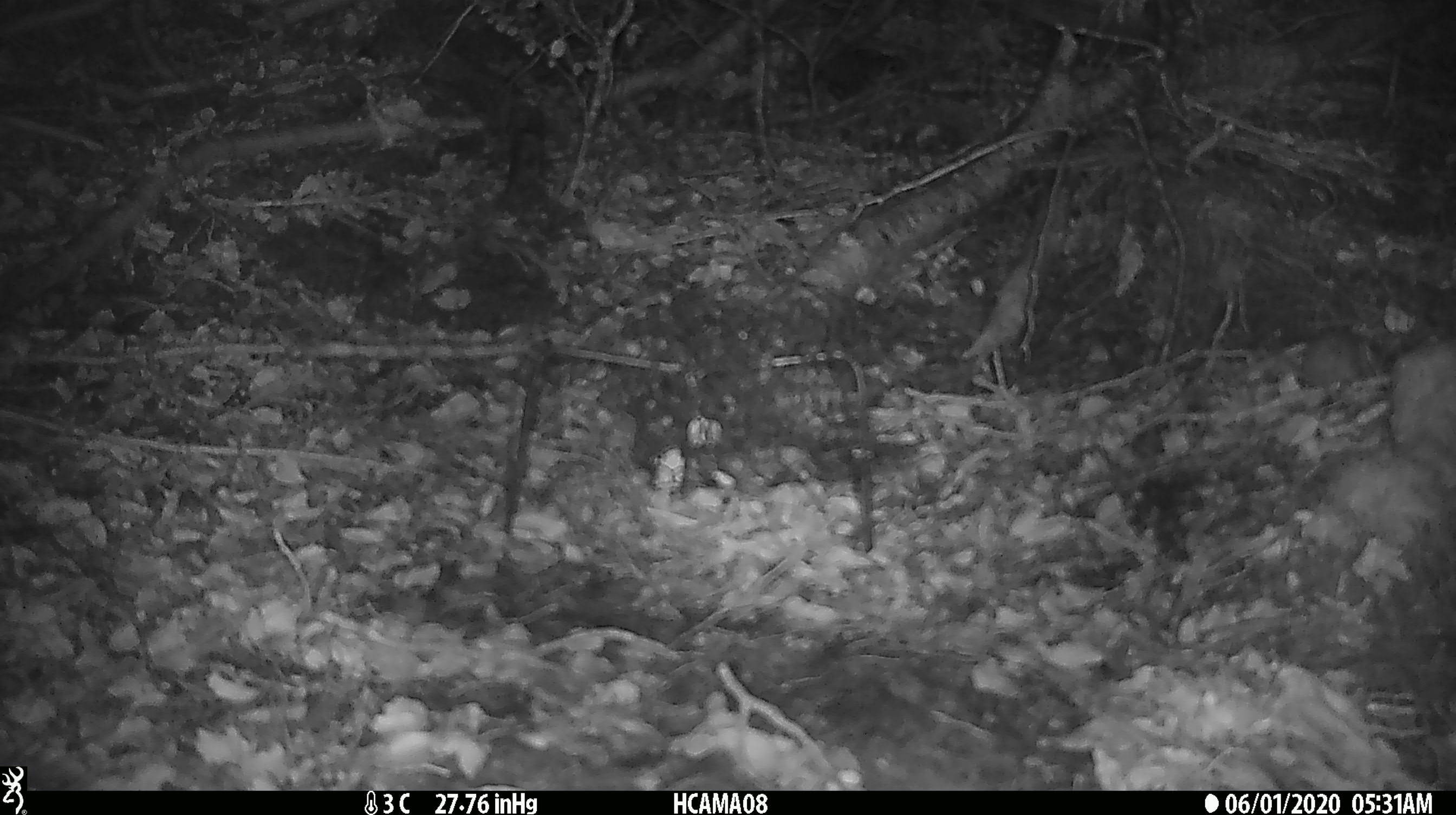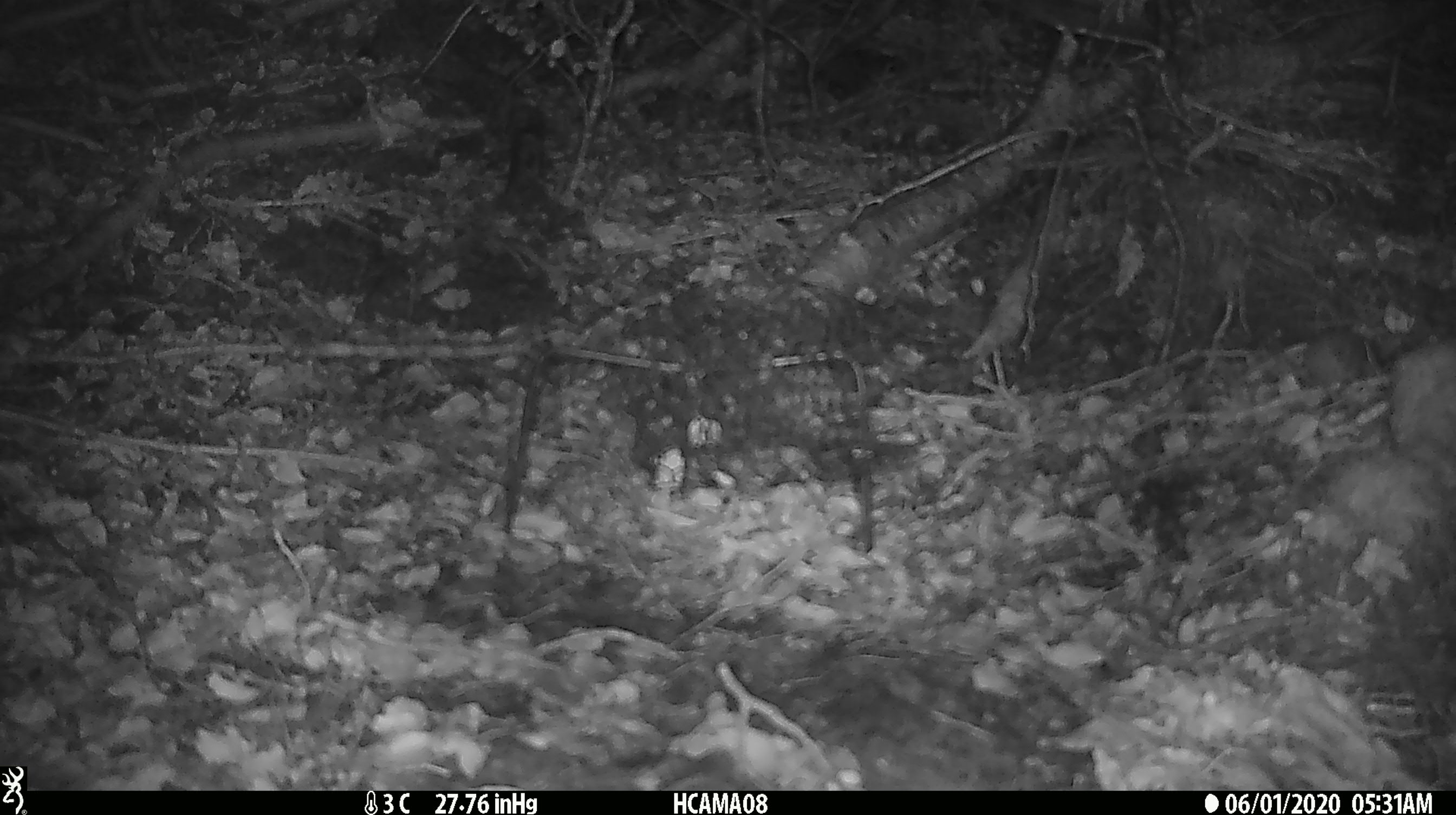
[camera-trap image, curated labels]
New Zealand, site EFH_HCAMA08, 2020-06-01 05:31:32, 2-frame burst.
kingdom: Animalia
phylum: Chordata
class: Mammalia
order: Rodentia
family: Muridae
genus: Mus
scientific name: Mus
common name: mouse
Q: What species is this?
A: Mouse (Mus).